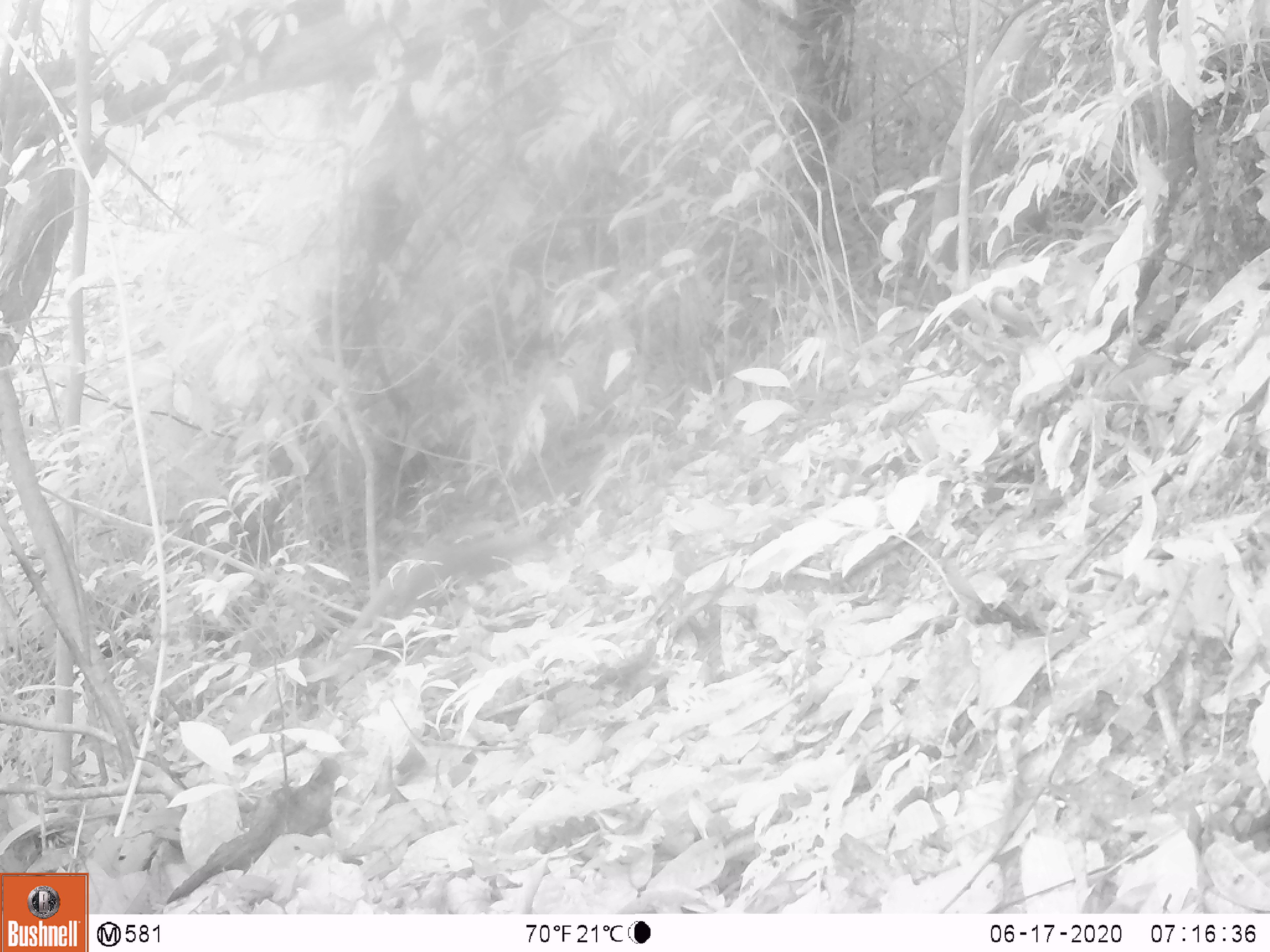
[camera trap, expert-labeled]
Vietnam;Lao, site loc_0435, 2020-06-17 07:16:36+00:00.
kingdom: Animalia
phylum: Chordata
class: Mammalia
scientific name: Mammalia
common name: mammal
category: unidentified small mammal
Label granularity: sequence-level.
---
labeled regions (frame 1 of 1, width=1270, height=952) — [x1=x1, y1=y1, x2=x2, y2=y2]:
unidentified small mammal: [x1=337, y1=525, x2=554, y2=656]